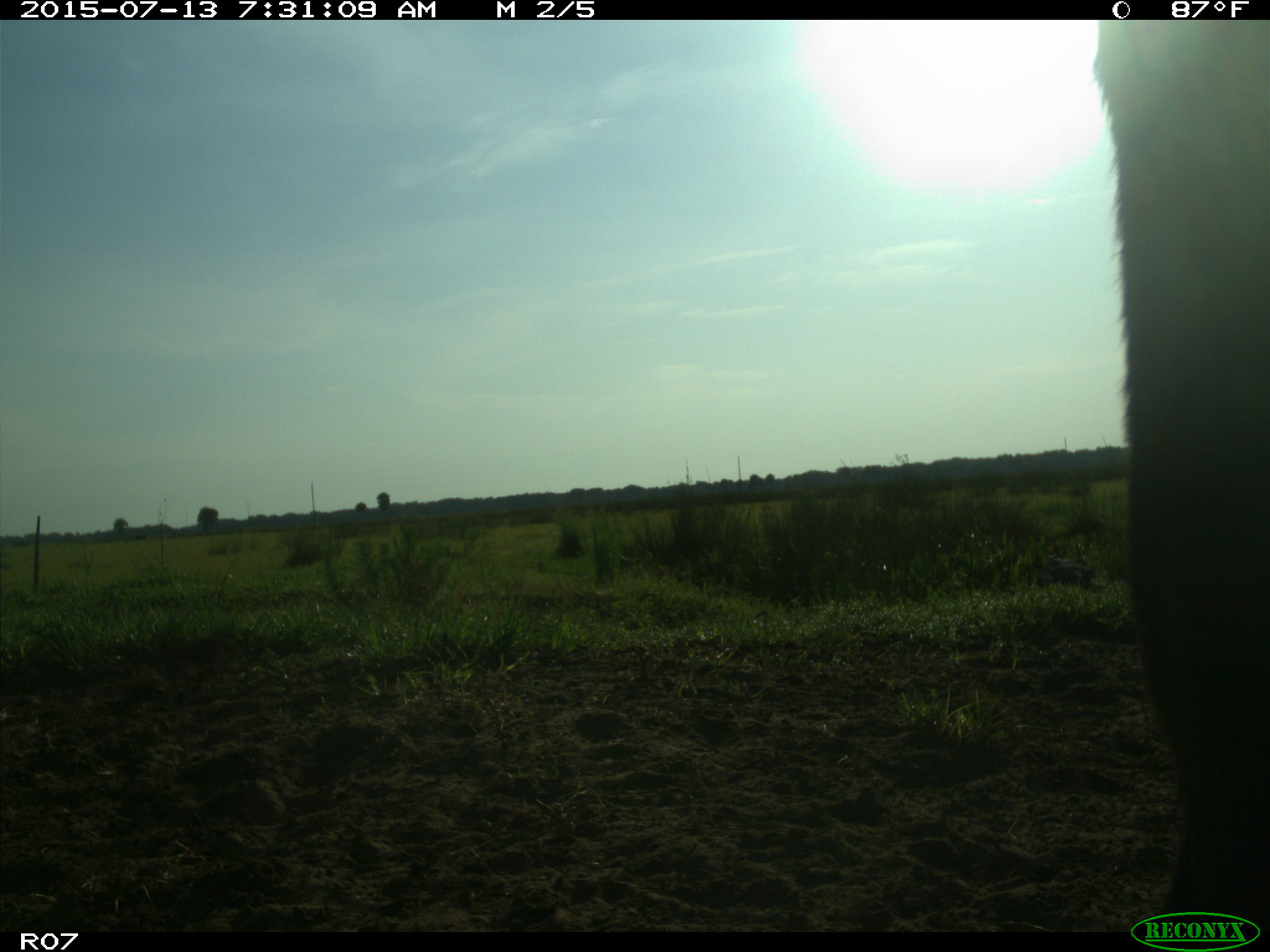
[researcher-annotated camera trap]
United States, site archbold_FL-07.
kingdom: Animalia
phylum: Chordata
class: Mammalia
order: Artiodactyla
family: Bovidae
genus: Bos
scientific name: Bos taurus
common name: domestic cow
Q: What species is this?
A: Bos taurus (domestic cow).